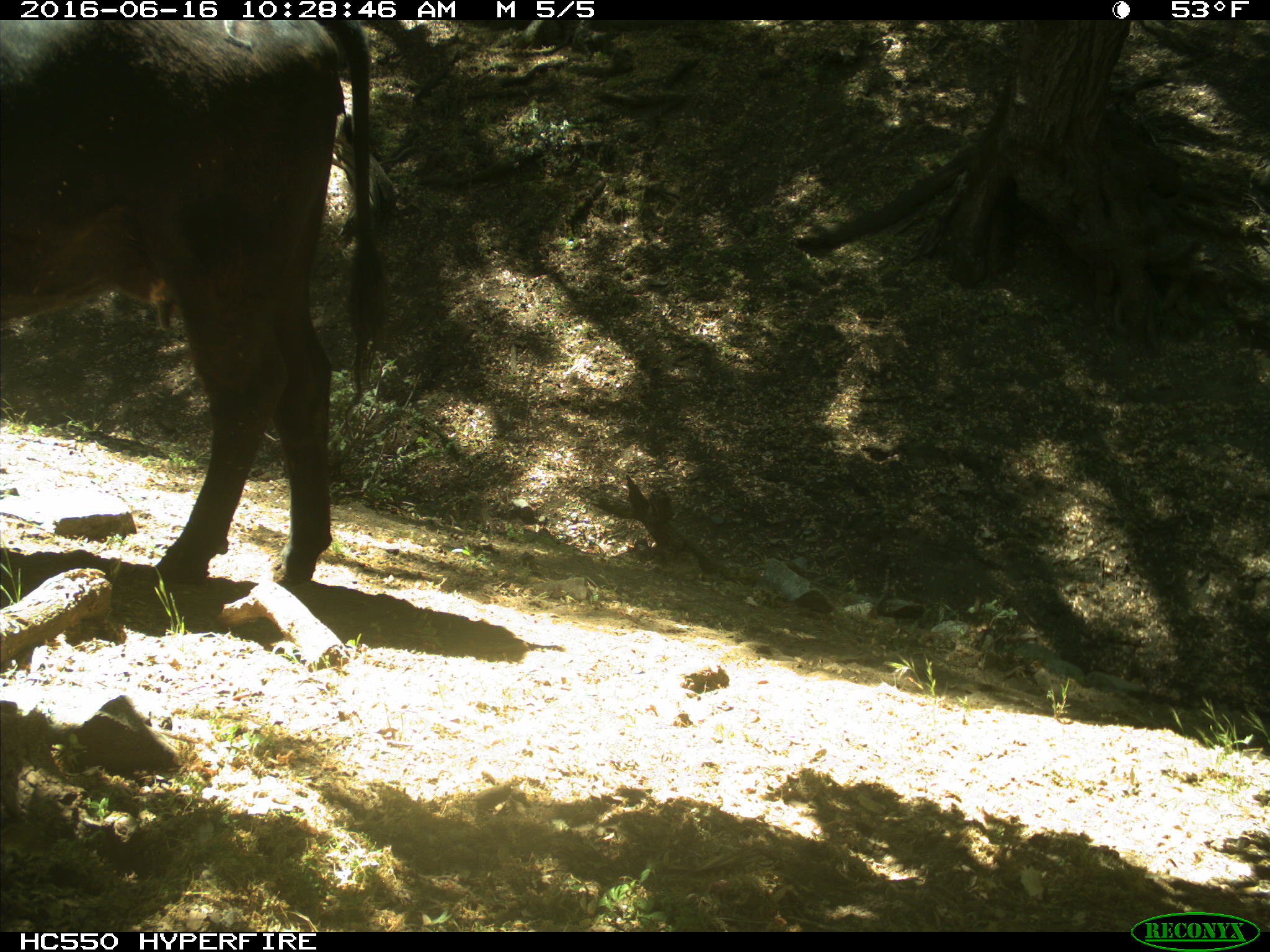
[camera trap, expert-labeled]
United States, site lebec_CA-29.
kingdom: Animalia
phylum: Chordata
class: Mammalia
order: Artiodactyla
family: Bovidae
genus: Bos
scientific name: Bos taurus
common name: domestic cow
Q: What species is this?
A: Bos taurus (domestic cow).